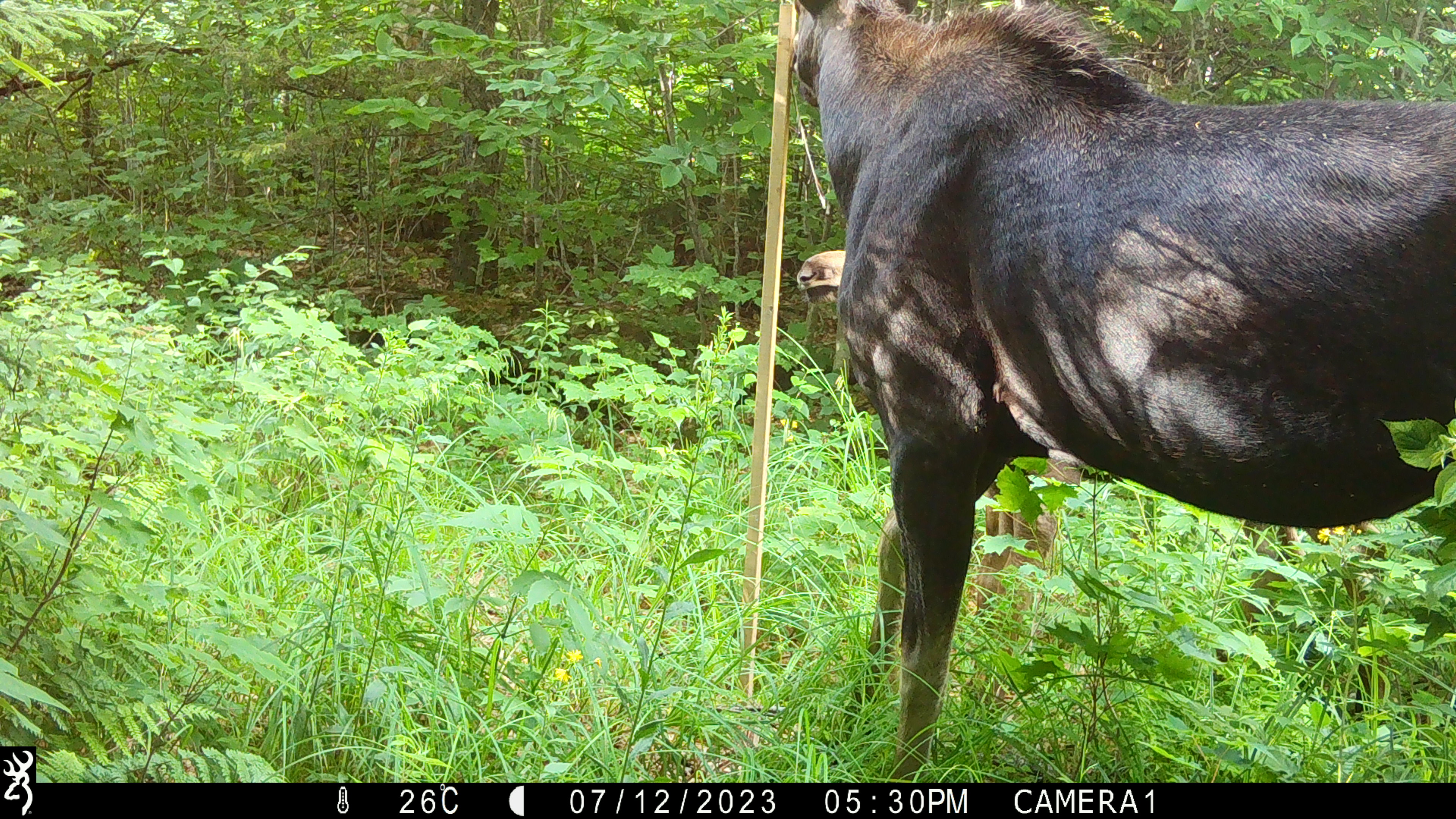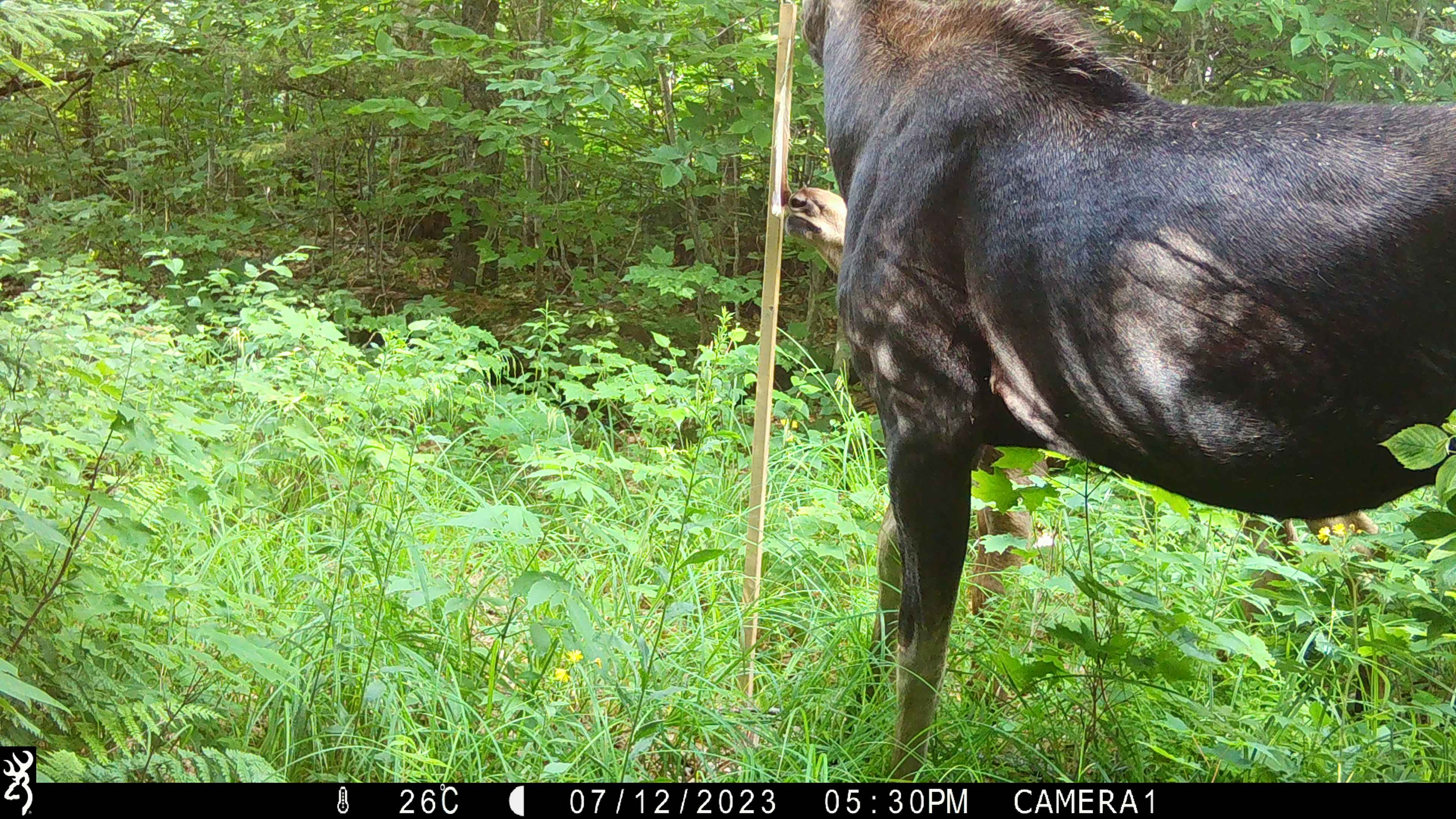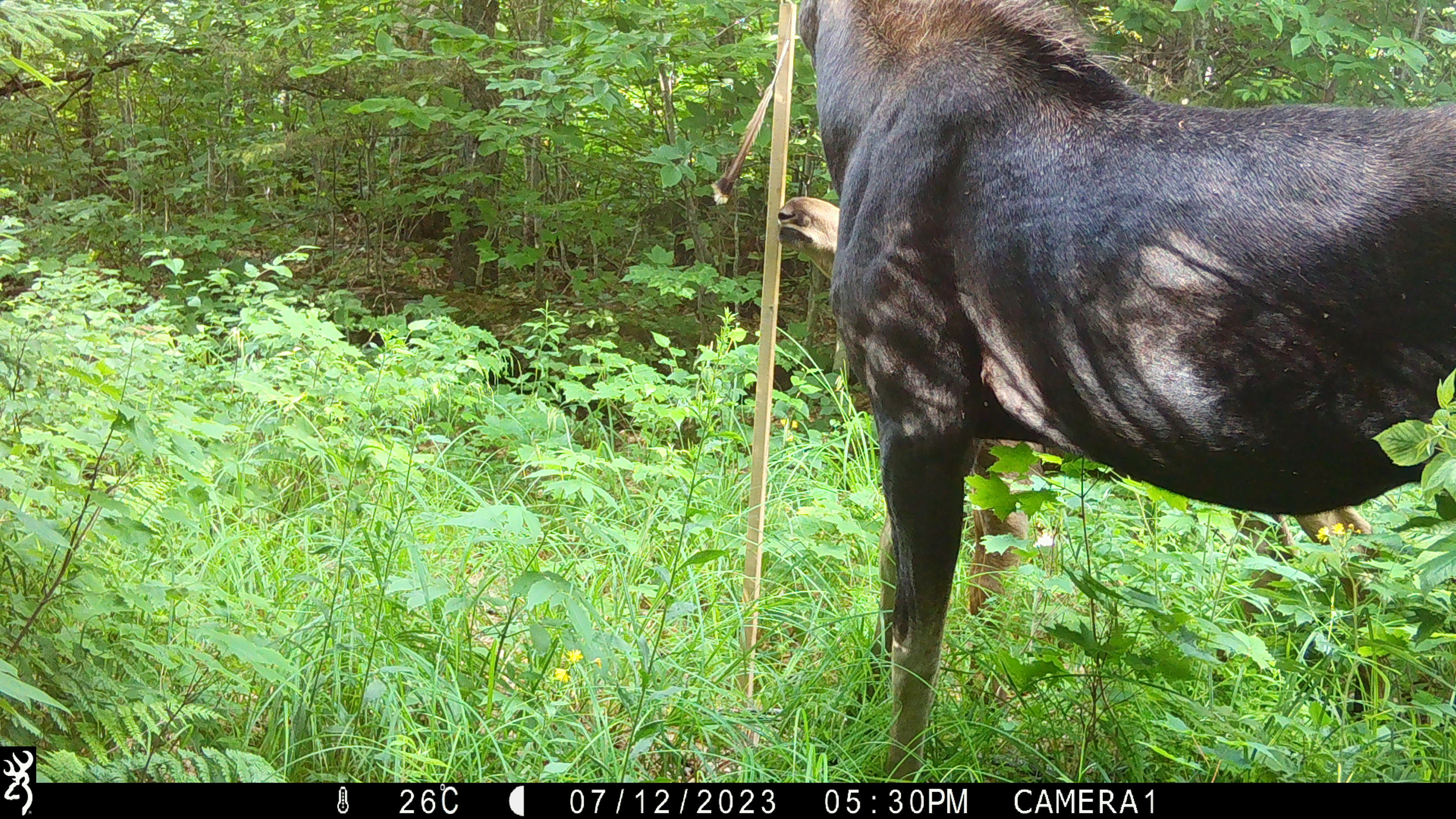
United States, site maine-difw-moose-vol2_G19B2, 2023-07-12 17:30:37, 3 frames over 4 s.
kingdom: Animalia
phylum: Chordata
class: Mammalia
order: Artiodactyla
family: Cervidae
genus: Alces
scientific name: Alces alces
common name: moose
Moose (Alces alces).